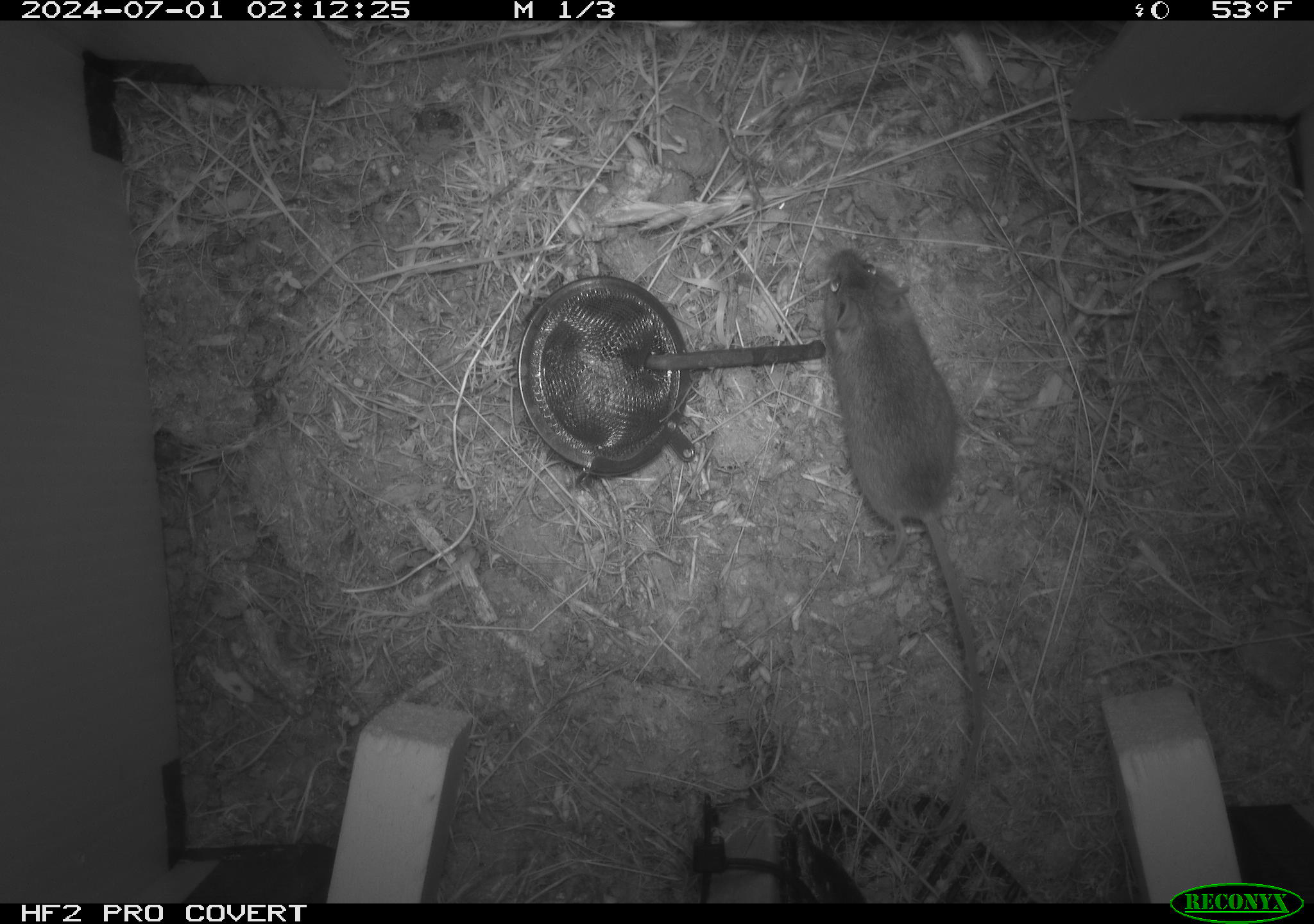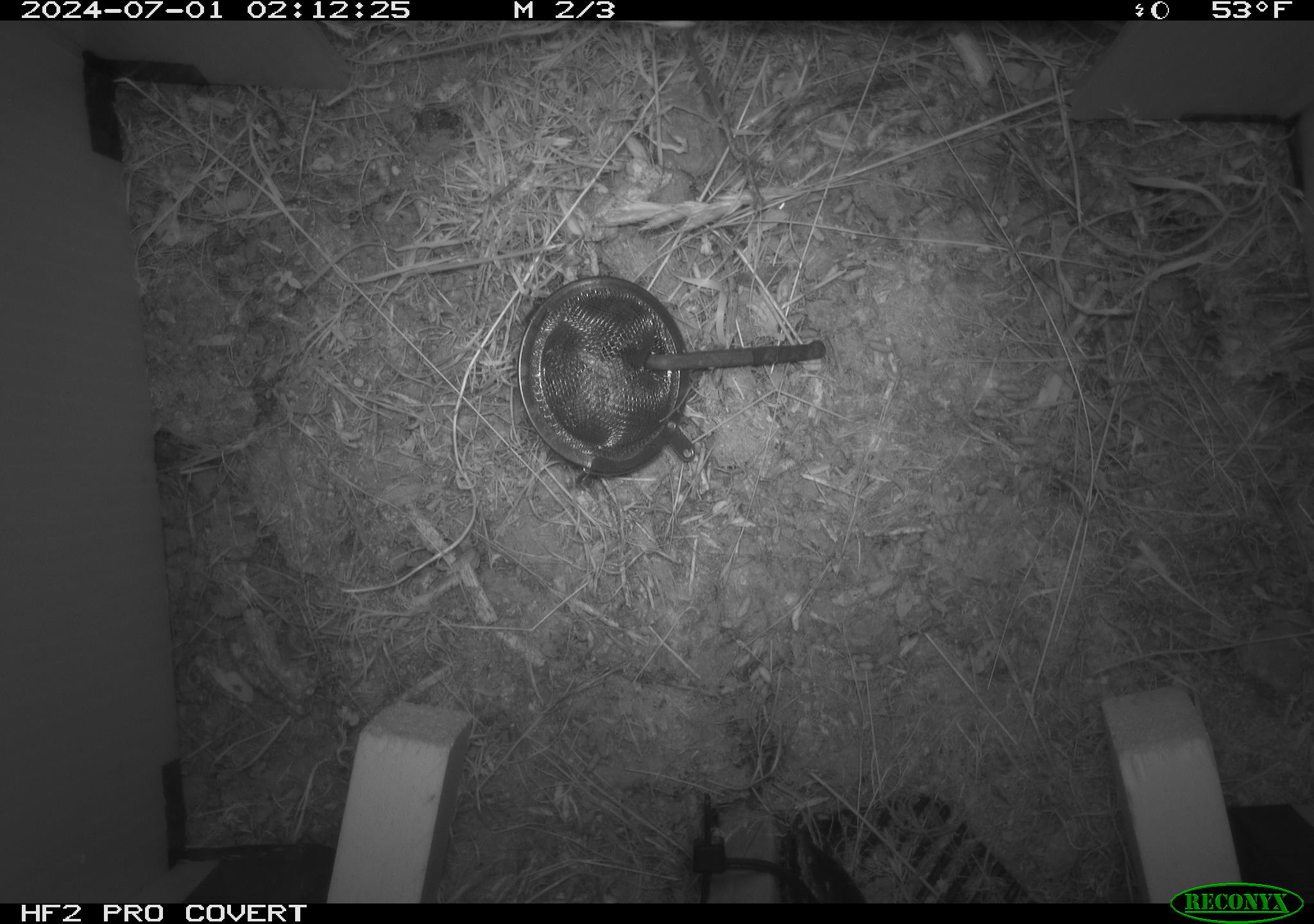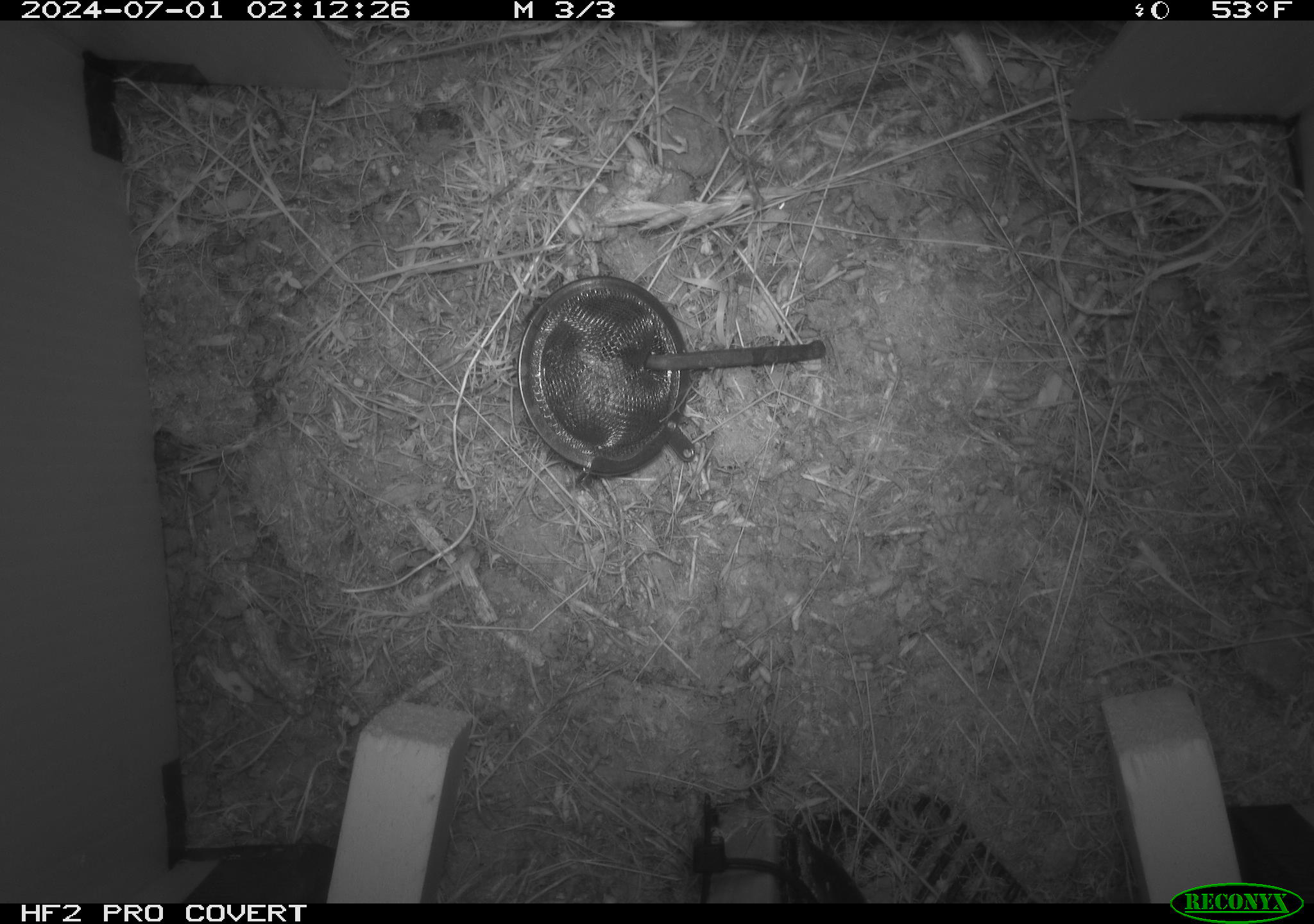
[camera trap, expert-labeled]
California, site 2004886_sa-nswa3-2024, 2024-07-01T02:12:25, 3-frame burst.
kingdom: Animalia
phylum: Chordata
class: Mammalia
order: Rodentia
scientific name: Rodentia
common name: rodent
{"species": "rodent (Rodentia)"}